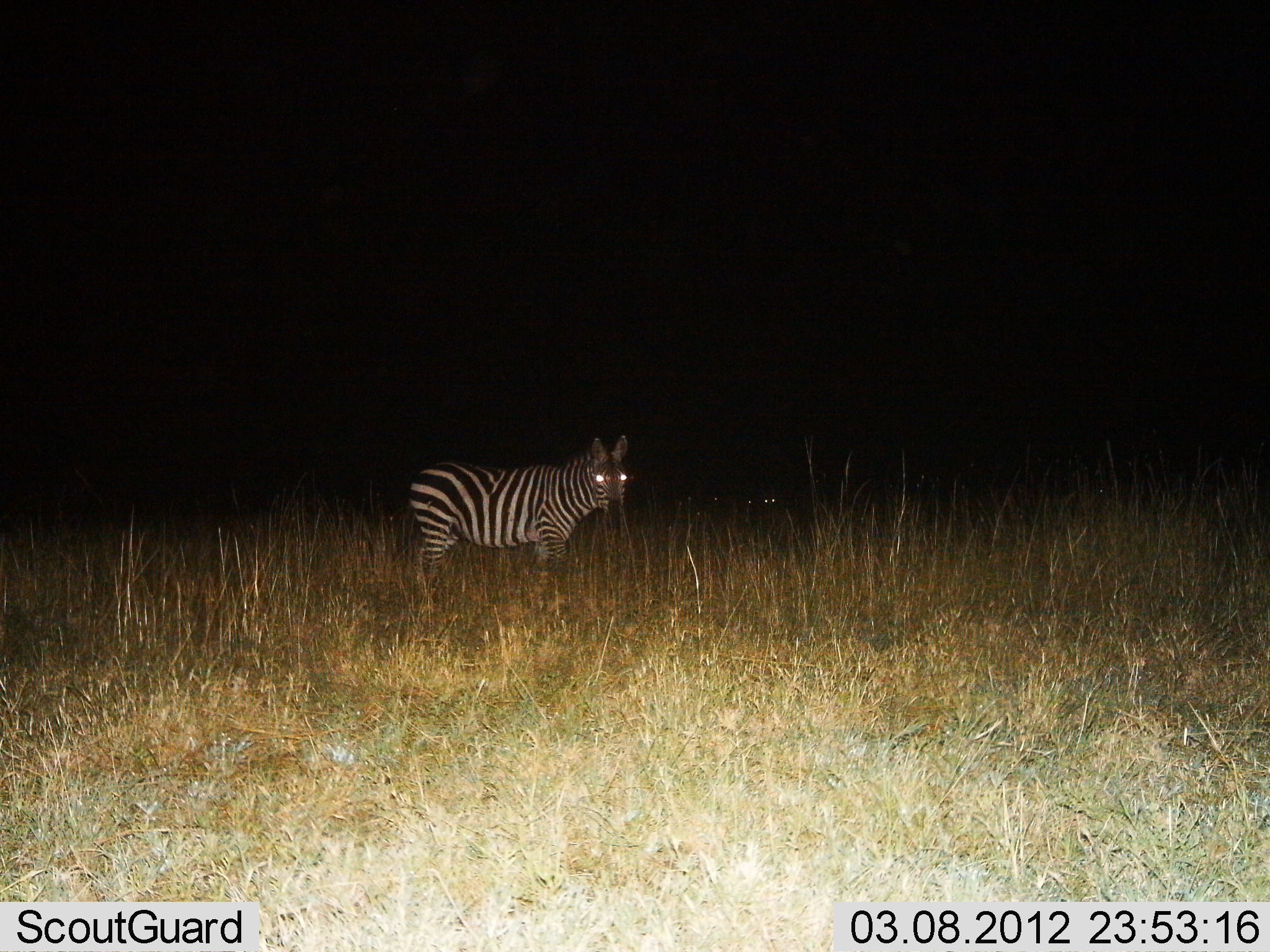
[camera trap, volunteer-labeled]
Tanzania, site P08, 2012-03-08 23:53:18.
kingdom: Animalia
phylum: Chordata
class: Mammalia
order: Perissodactyla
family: Equidae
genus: Equus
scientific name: Equus quagga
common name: plains zebra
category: zebra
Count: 1.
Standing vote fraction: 100%.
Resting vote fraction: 0%.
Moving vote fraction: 0%.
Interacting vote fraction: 0%.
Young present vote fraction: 0%.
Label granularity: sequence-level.